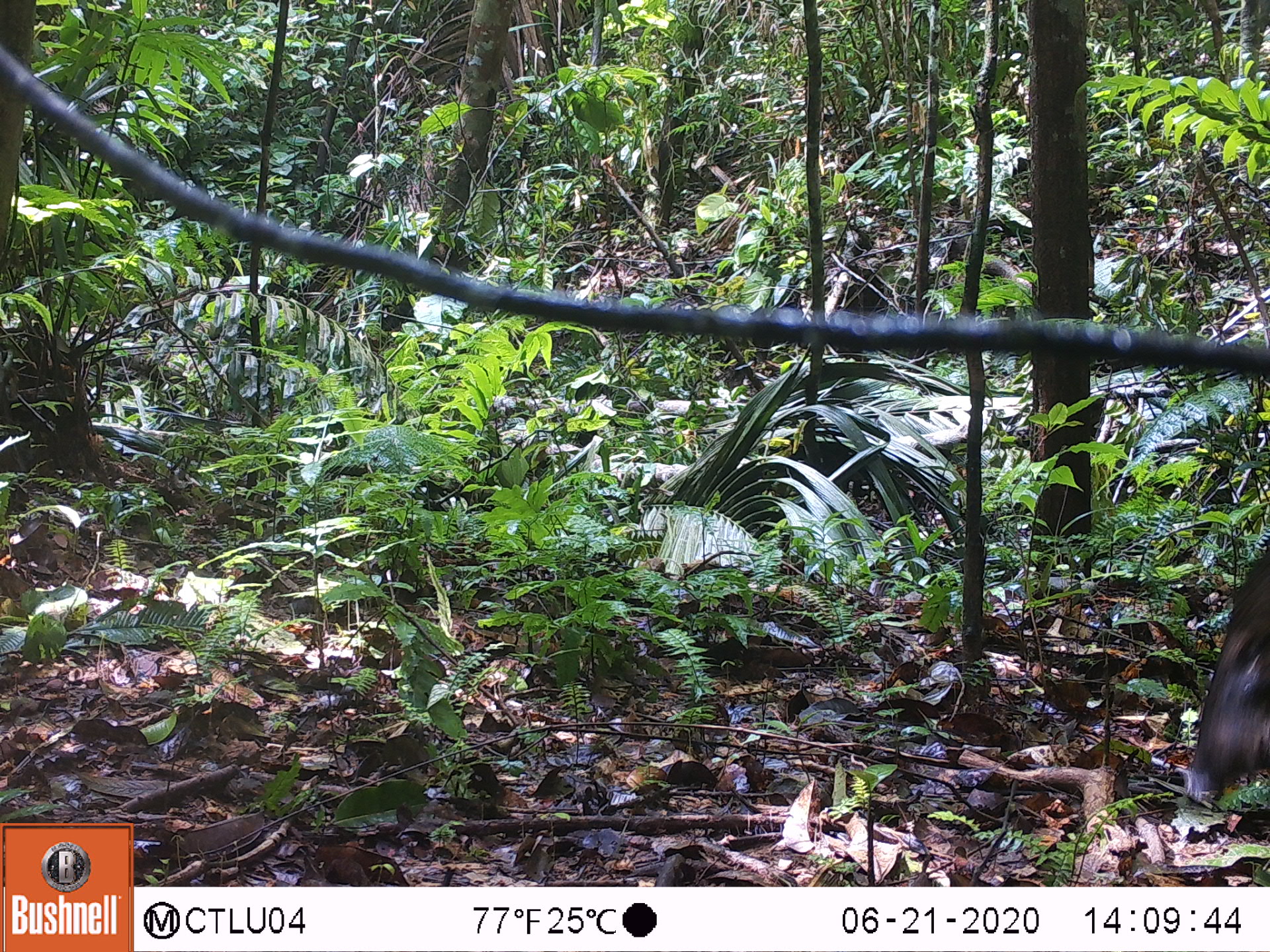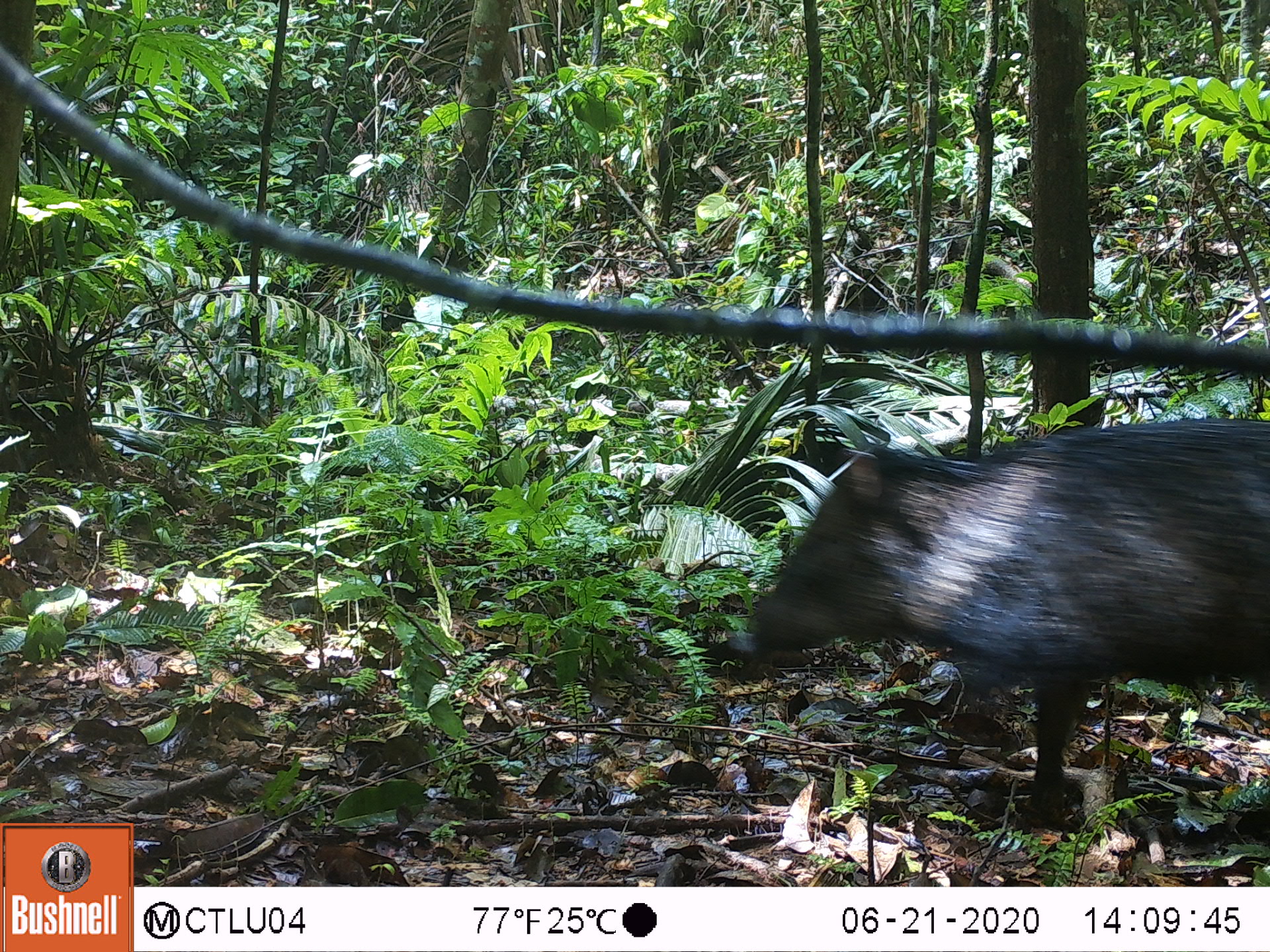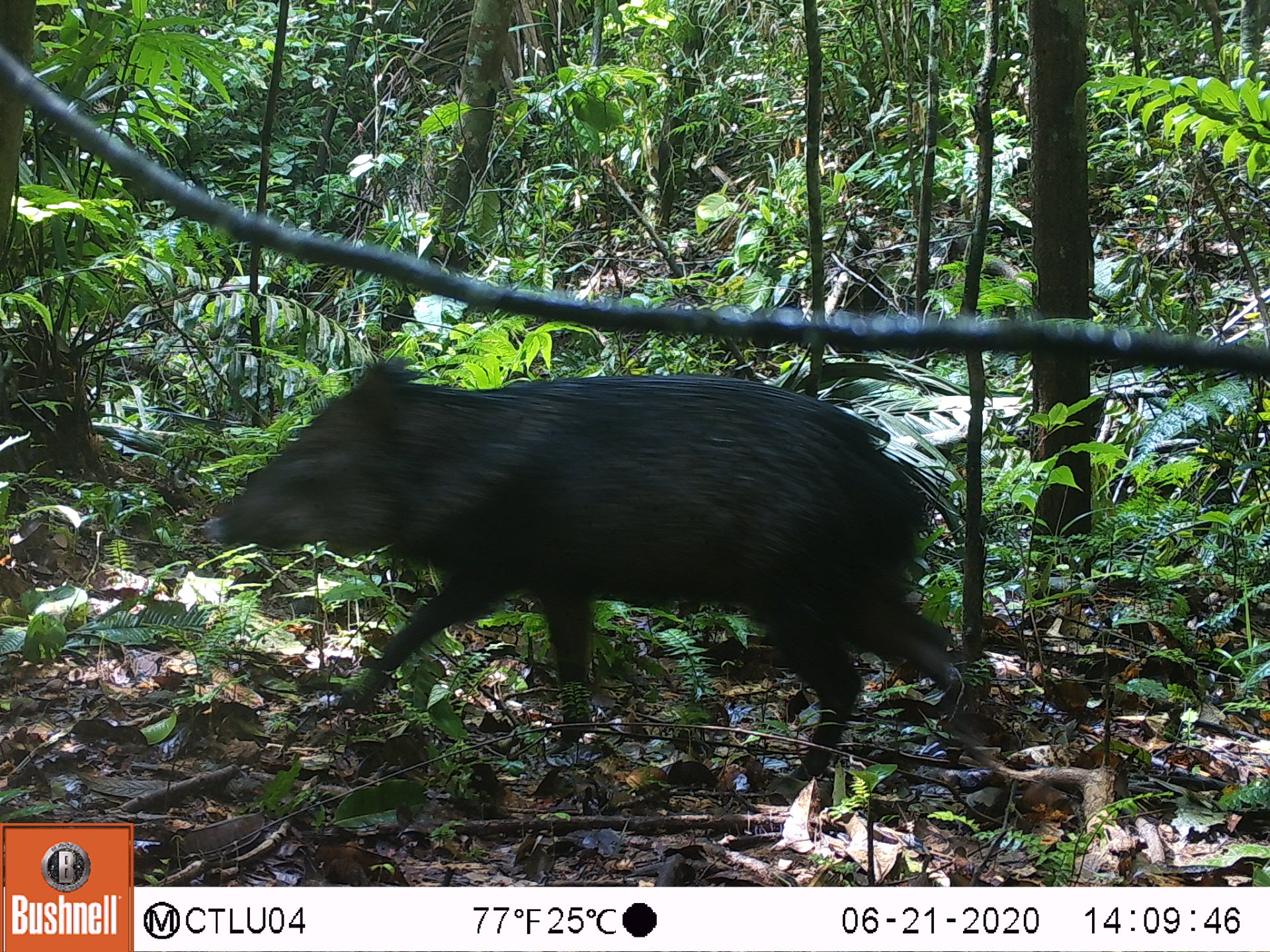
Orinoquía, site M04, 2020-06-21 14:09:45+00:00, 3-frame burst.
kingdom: Animalia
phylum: Chordata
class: Mammalia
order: Artiodactyla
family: Tayassuidae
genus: Pecari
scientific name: Pecari tajacu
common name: collared peccary